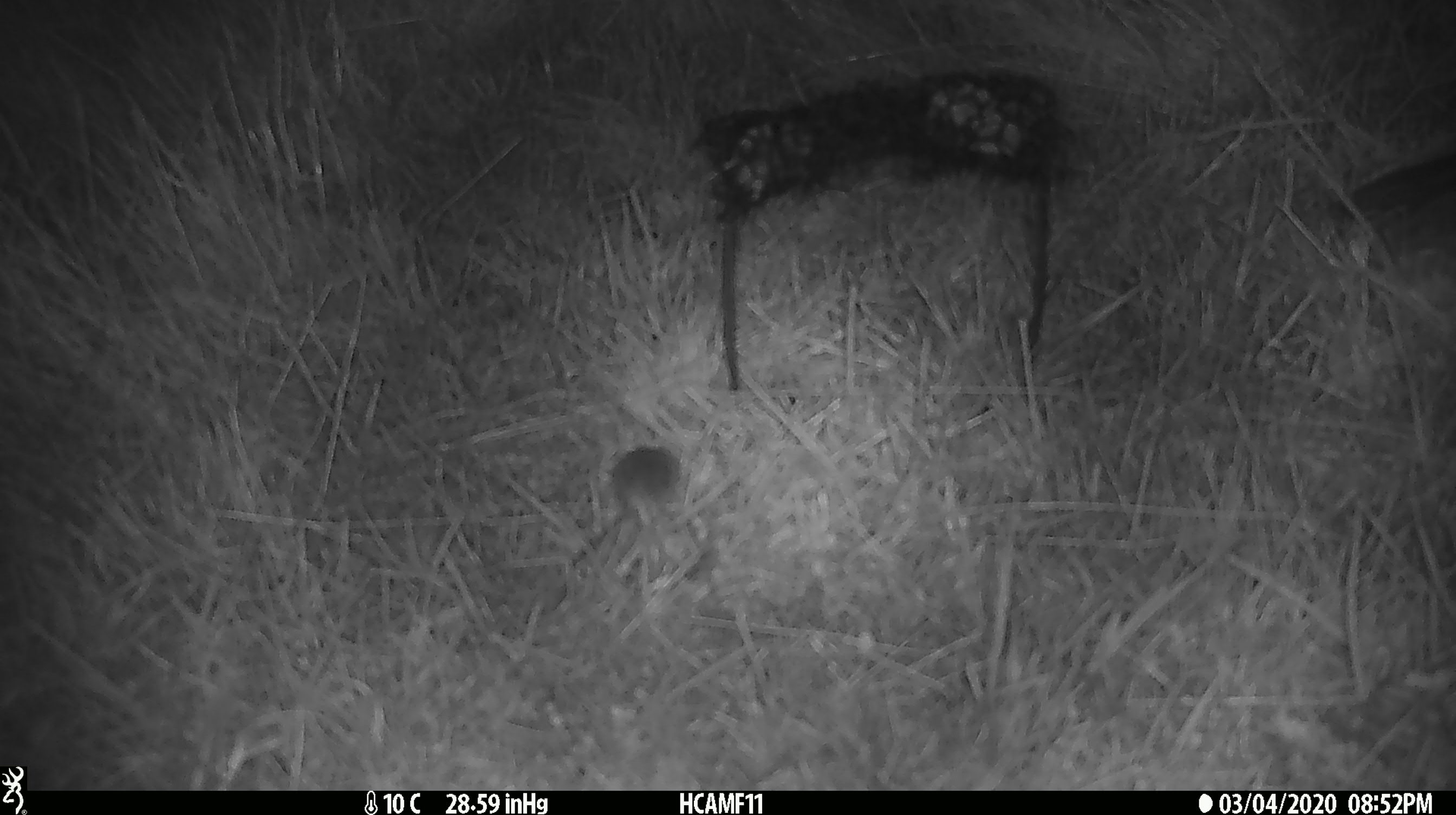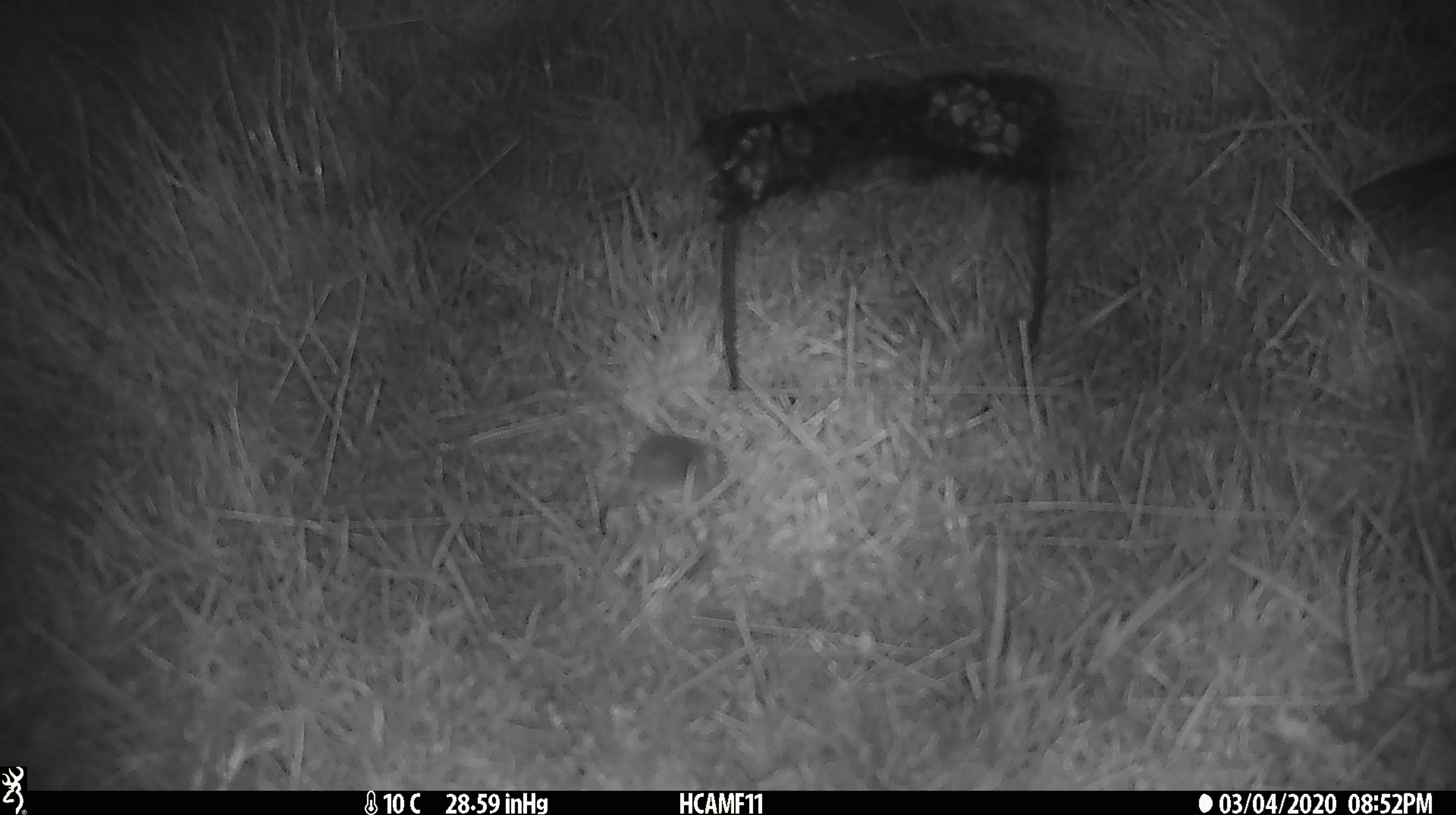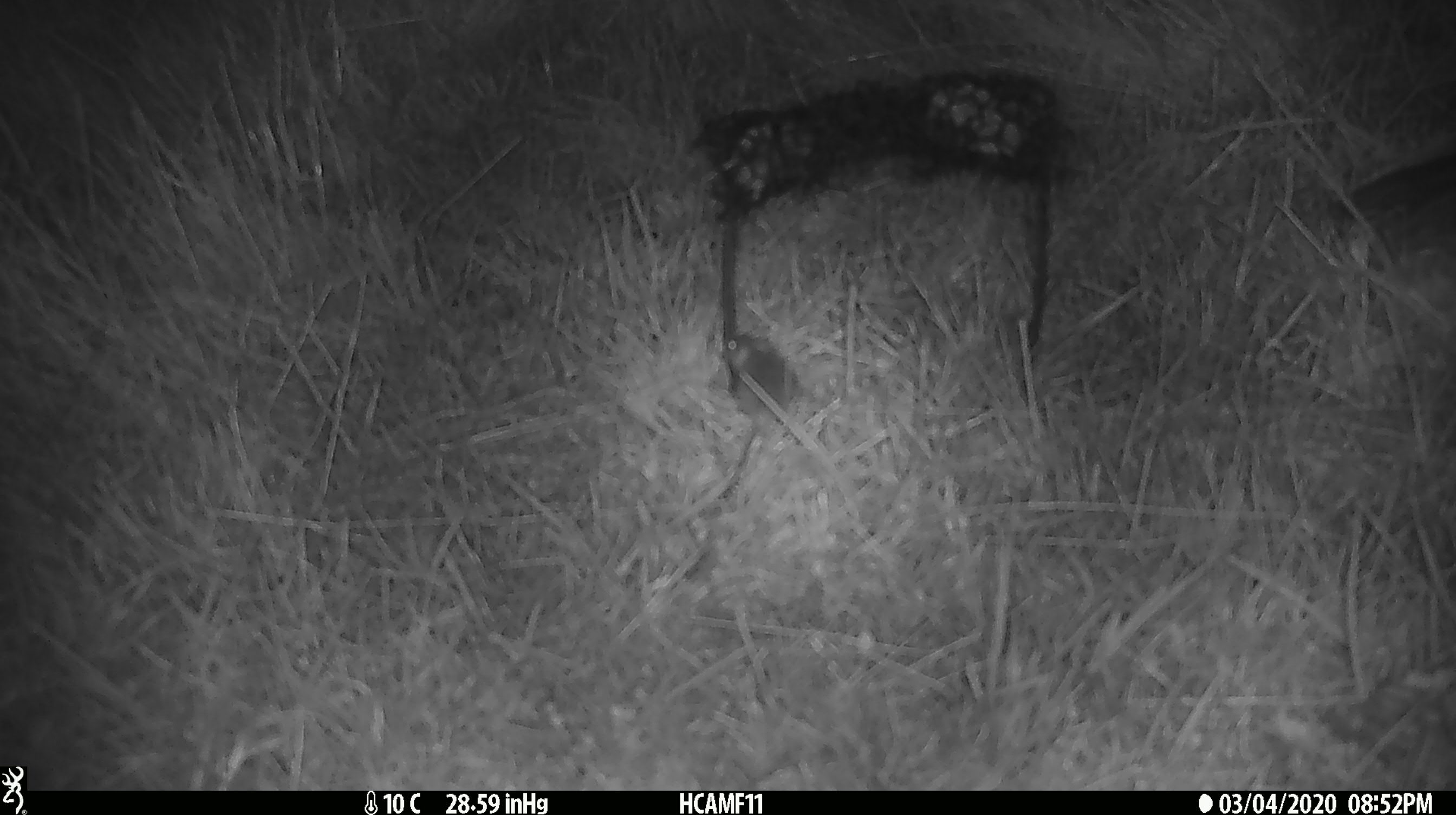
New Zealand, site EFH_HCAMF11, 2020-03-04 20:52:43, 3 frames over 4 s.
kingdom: Animalia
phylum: Chordata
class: Mammalia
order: Rodentia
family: Muridae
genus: Mus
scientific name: Mus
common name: mouse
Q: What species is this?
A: Mouse (Mus).